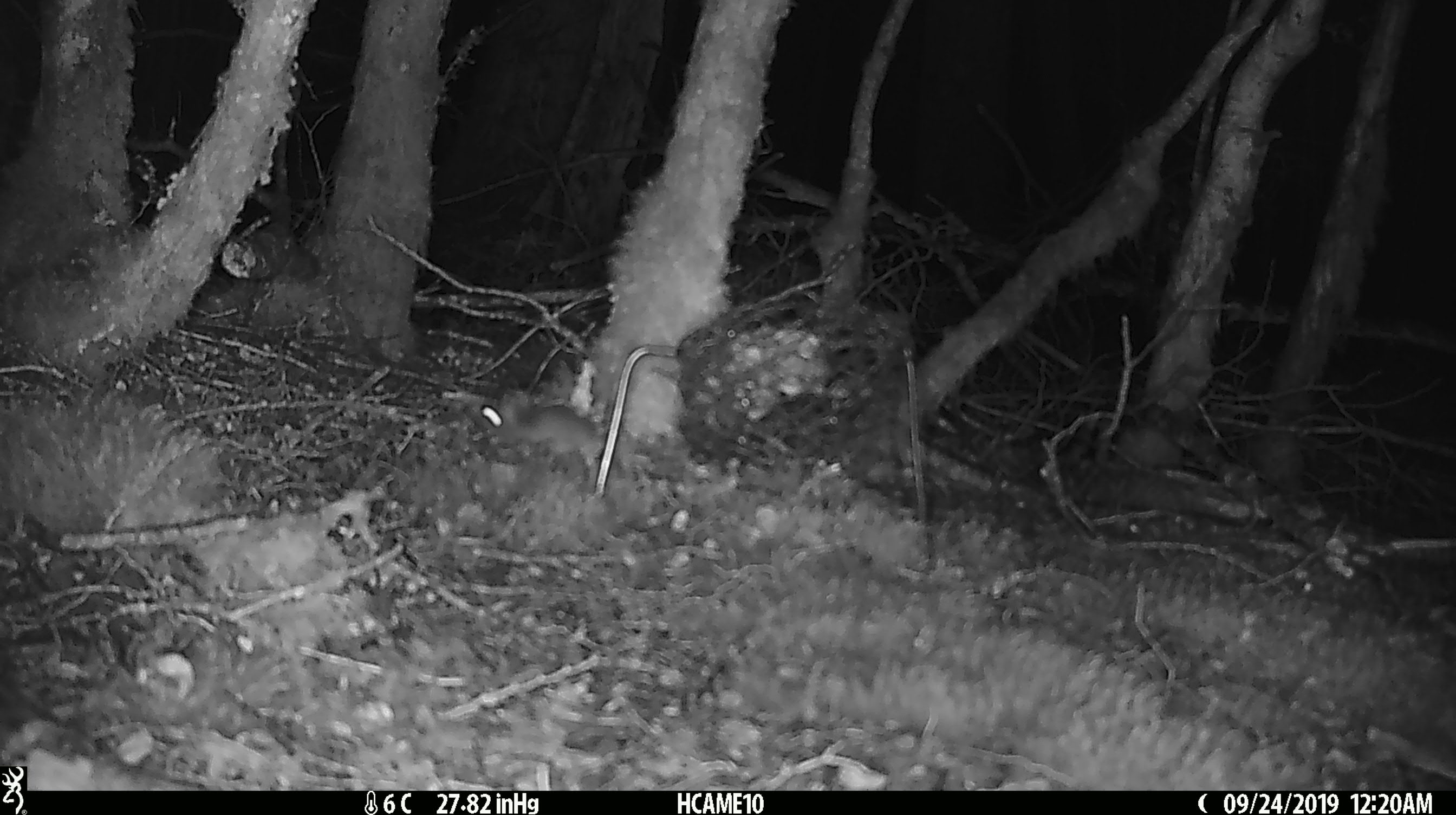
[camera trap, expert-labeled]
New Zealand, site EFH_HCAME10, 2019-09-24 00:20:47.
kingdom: Animalia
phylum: Chordata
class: Mammalia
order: Rodentia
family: Muridae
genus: Mus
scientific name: Mus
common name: mouse